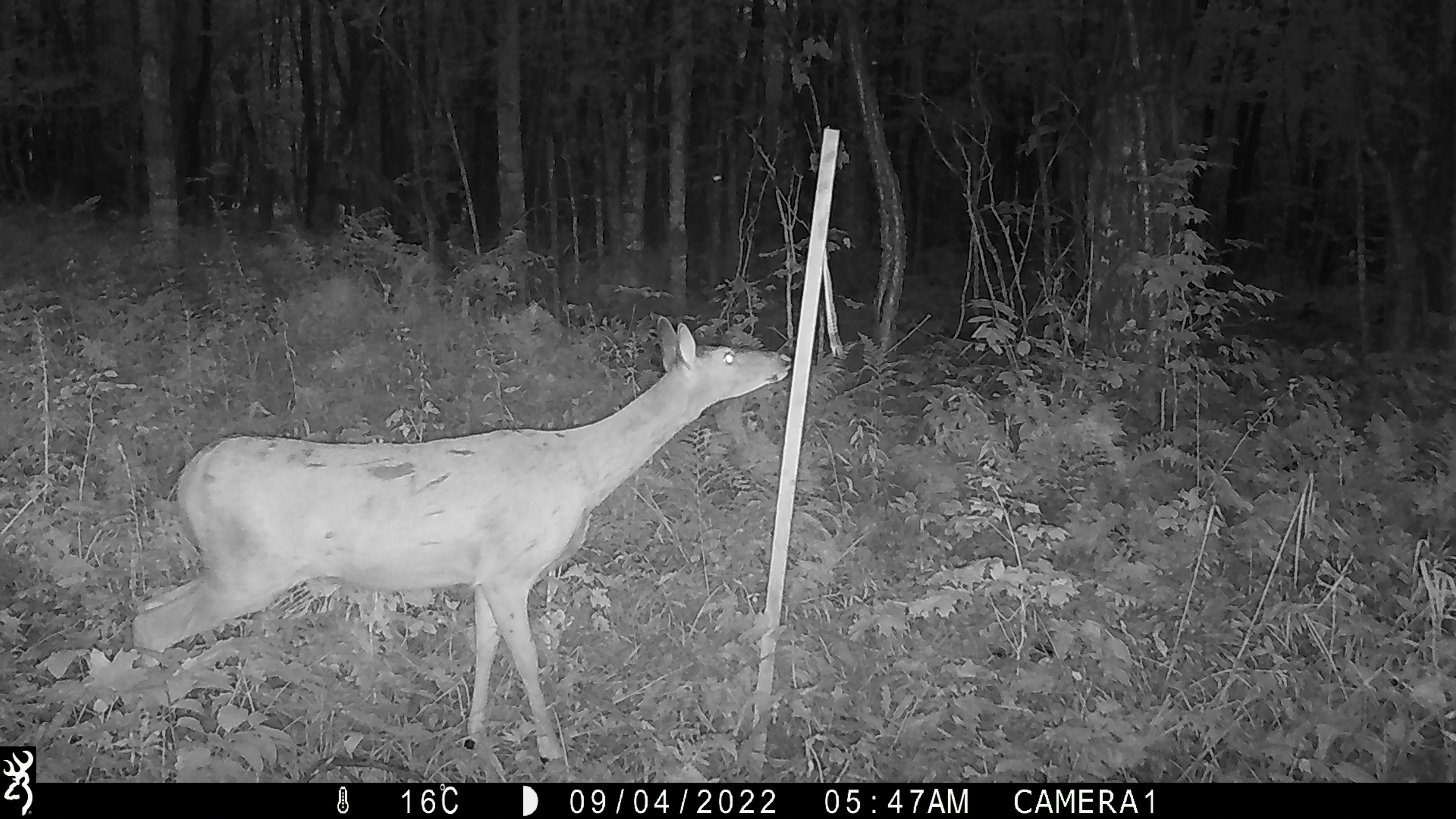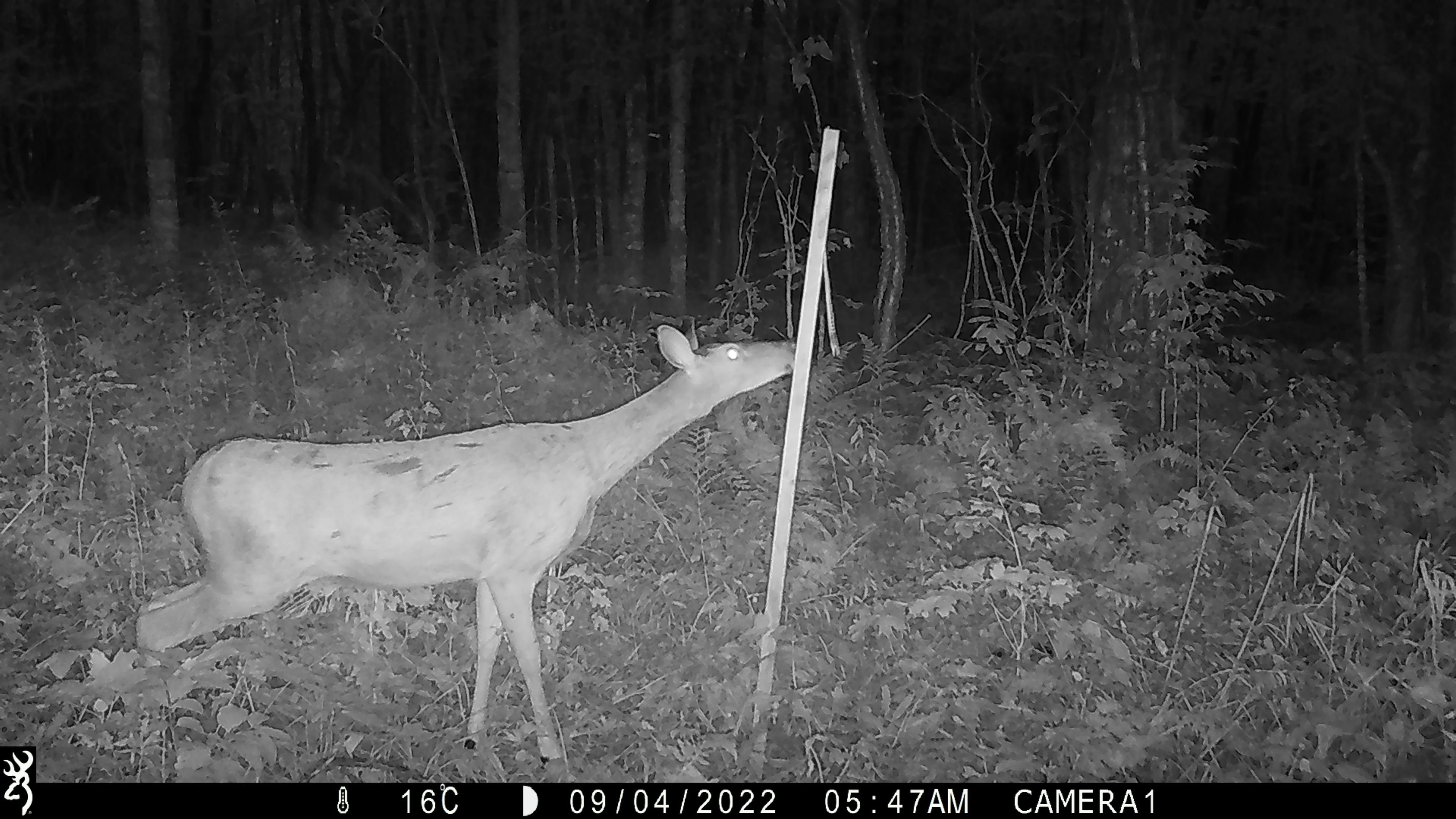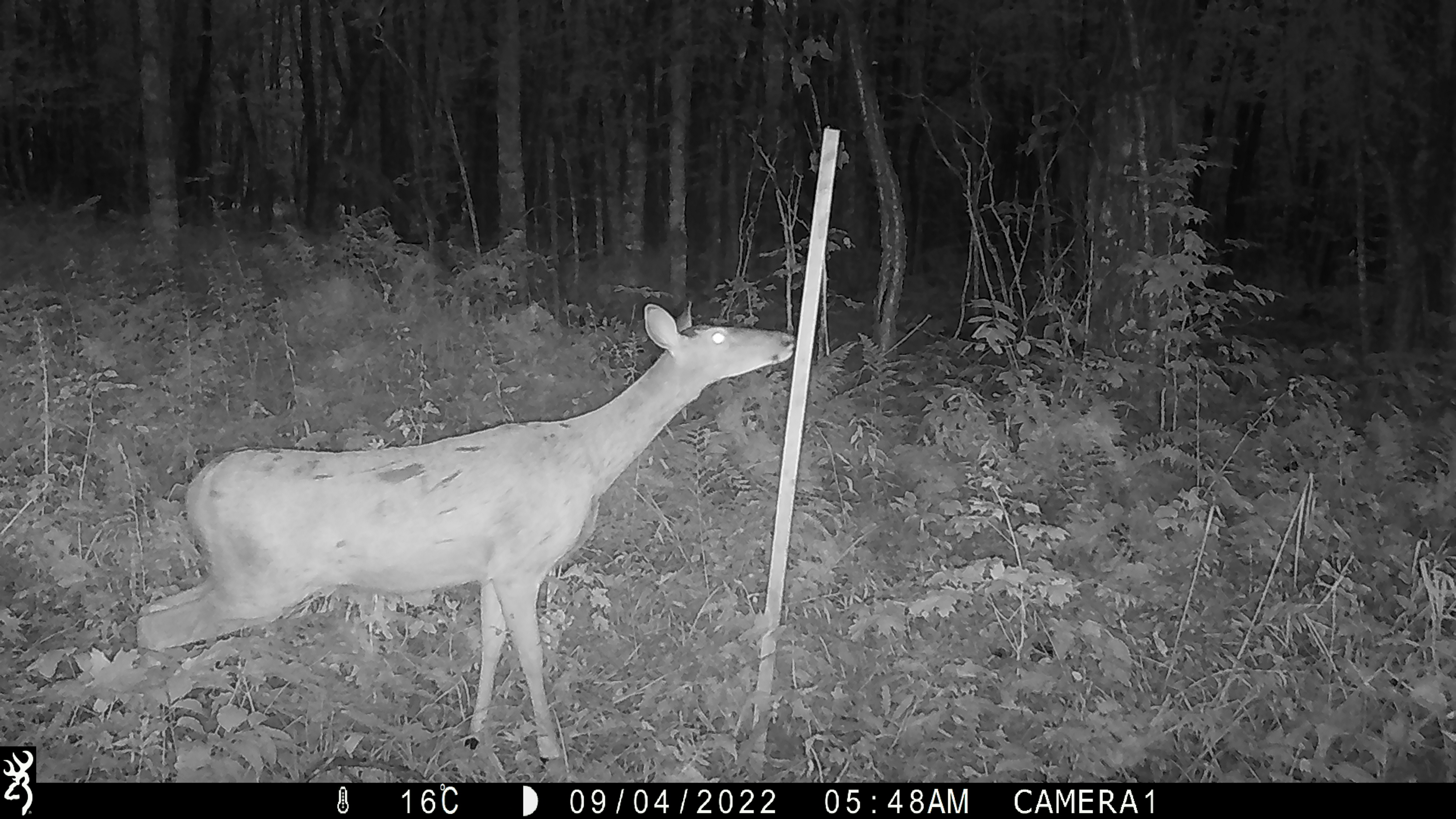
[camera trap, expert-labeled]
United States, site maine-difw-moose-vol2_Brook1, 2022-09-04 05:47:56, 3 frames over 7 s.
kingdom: Animalia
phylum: Chordata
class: Mammalia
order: Artiodactyla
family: Cervidae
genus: Odocoileus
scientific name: Odocoileus virginianus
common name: white-tailed deer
White-tailed deer (Odocoileus virginianus).